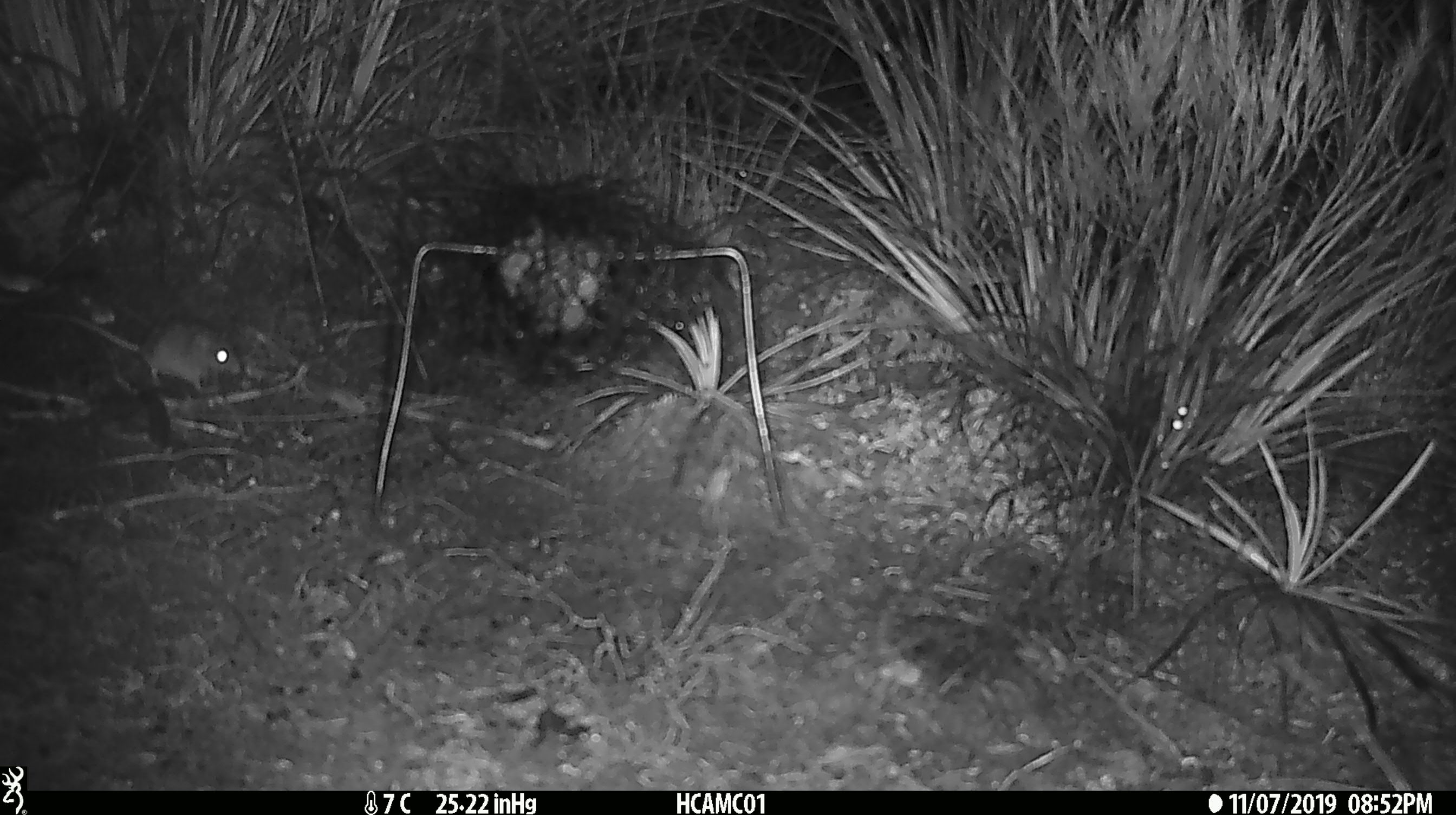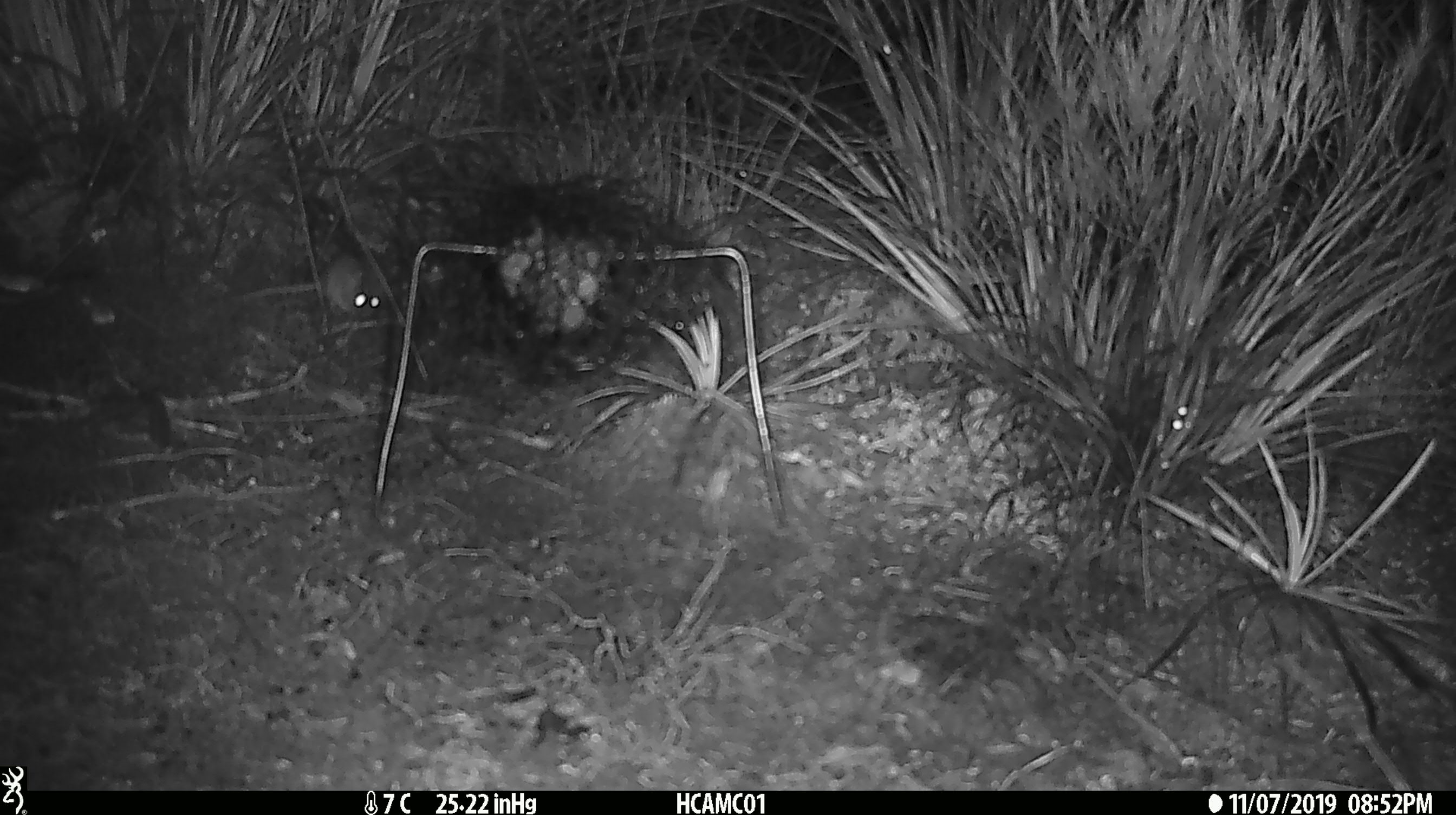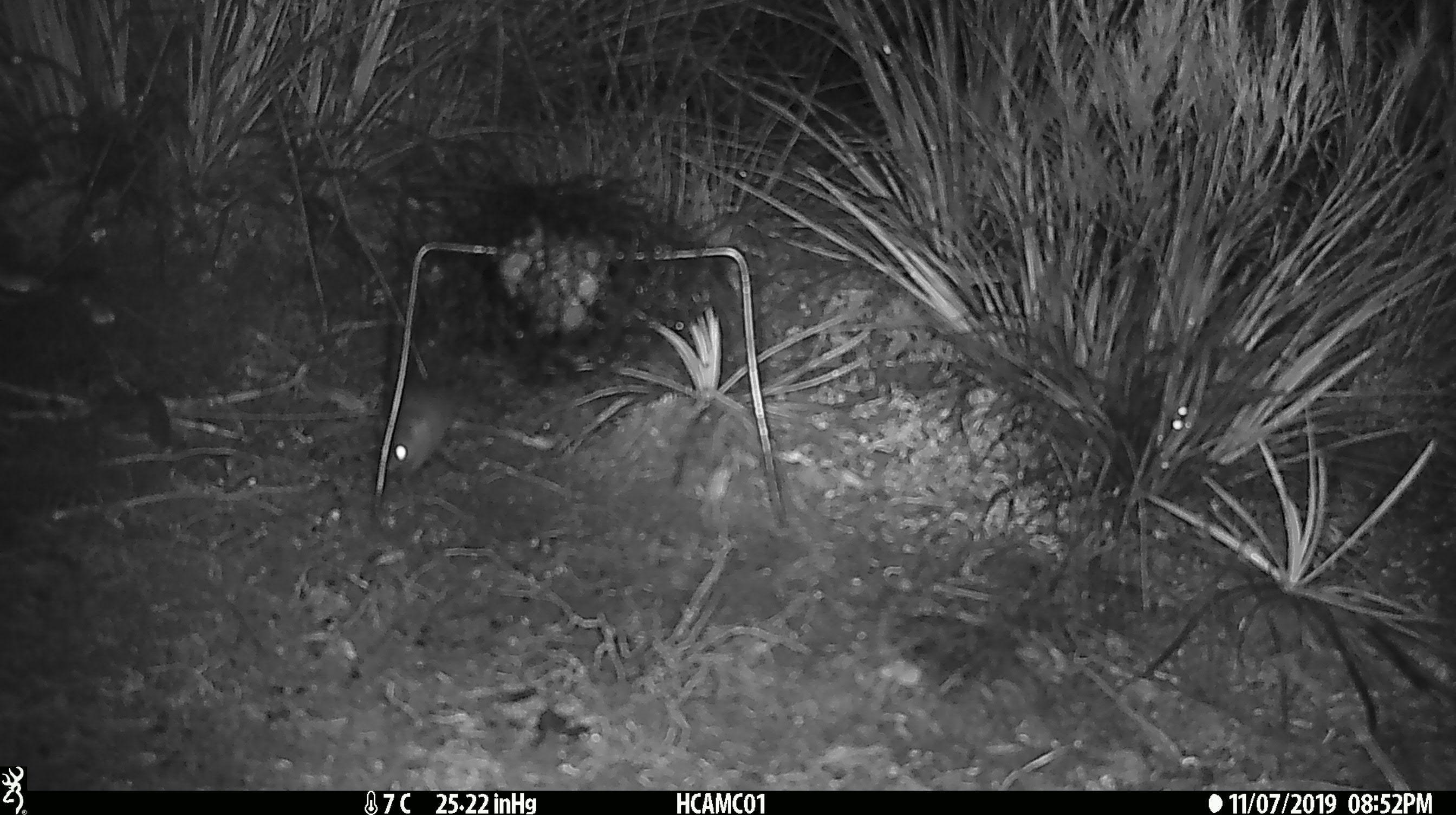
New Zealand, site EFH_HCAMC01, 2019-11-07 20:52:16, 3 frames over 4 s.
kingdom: Animalia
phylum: Chordata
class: Mammalia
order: Rodentia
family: Muridae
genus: Mus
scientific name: Mus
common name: mouse